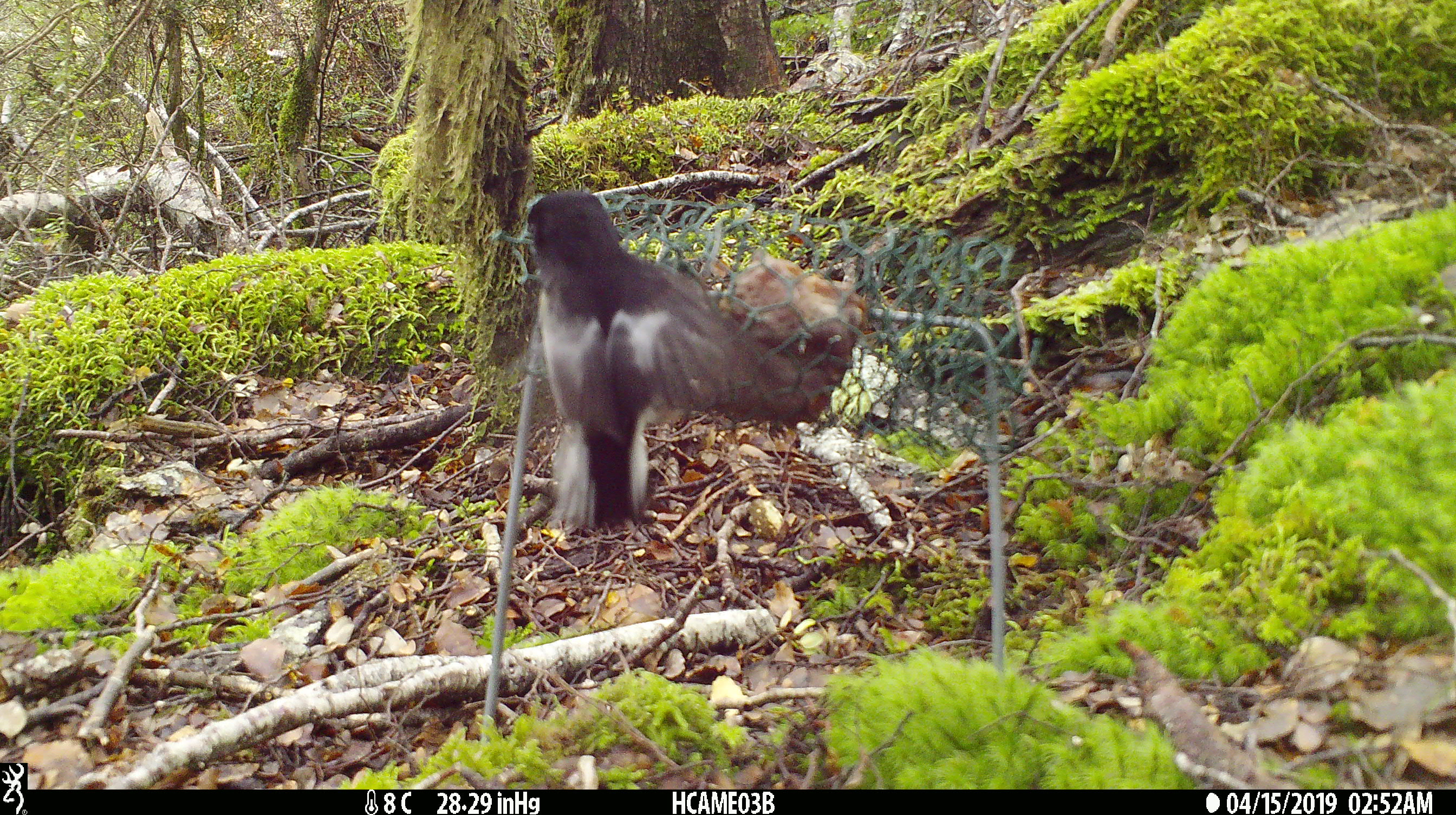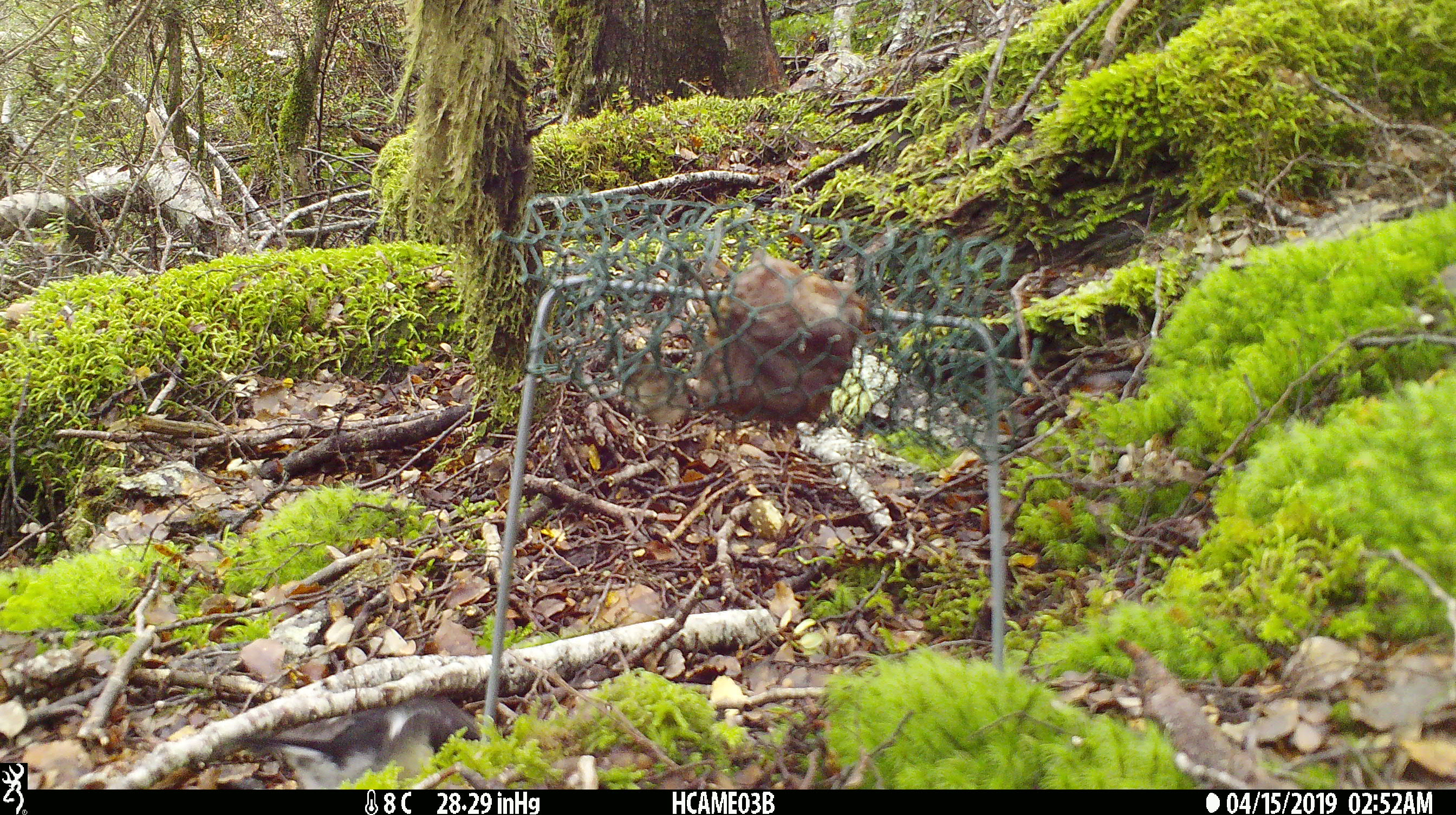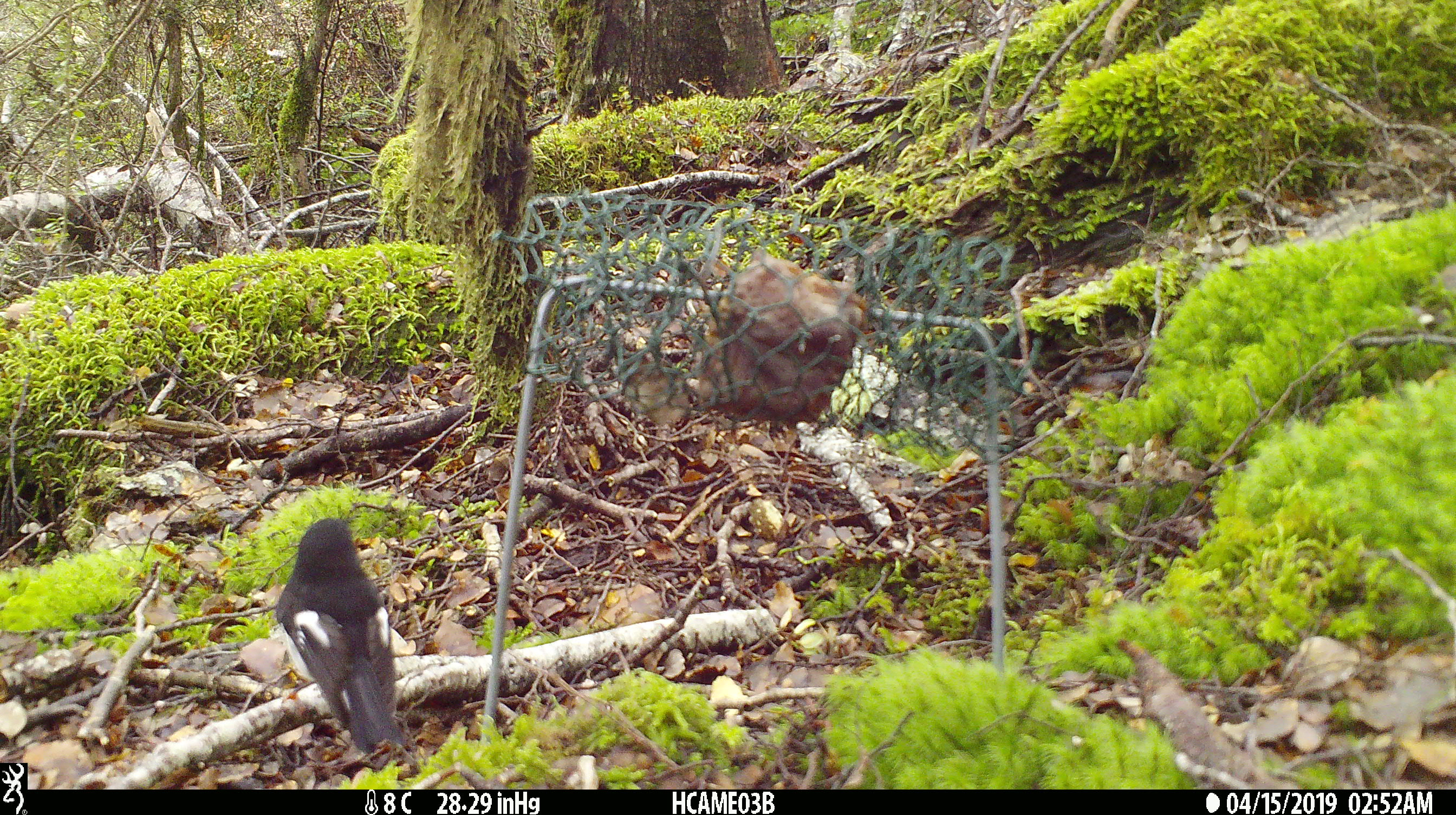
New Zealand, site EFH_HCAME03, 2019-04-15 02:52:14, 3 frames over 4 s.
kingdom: Animalia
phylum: Chordata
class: Aves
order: Passeriformes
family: Petroicidae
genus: Petroica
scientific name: Petroica macrocephala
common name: tomtit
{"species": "tomtit (Petroica macrocephala)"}